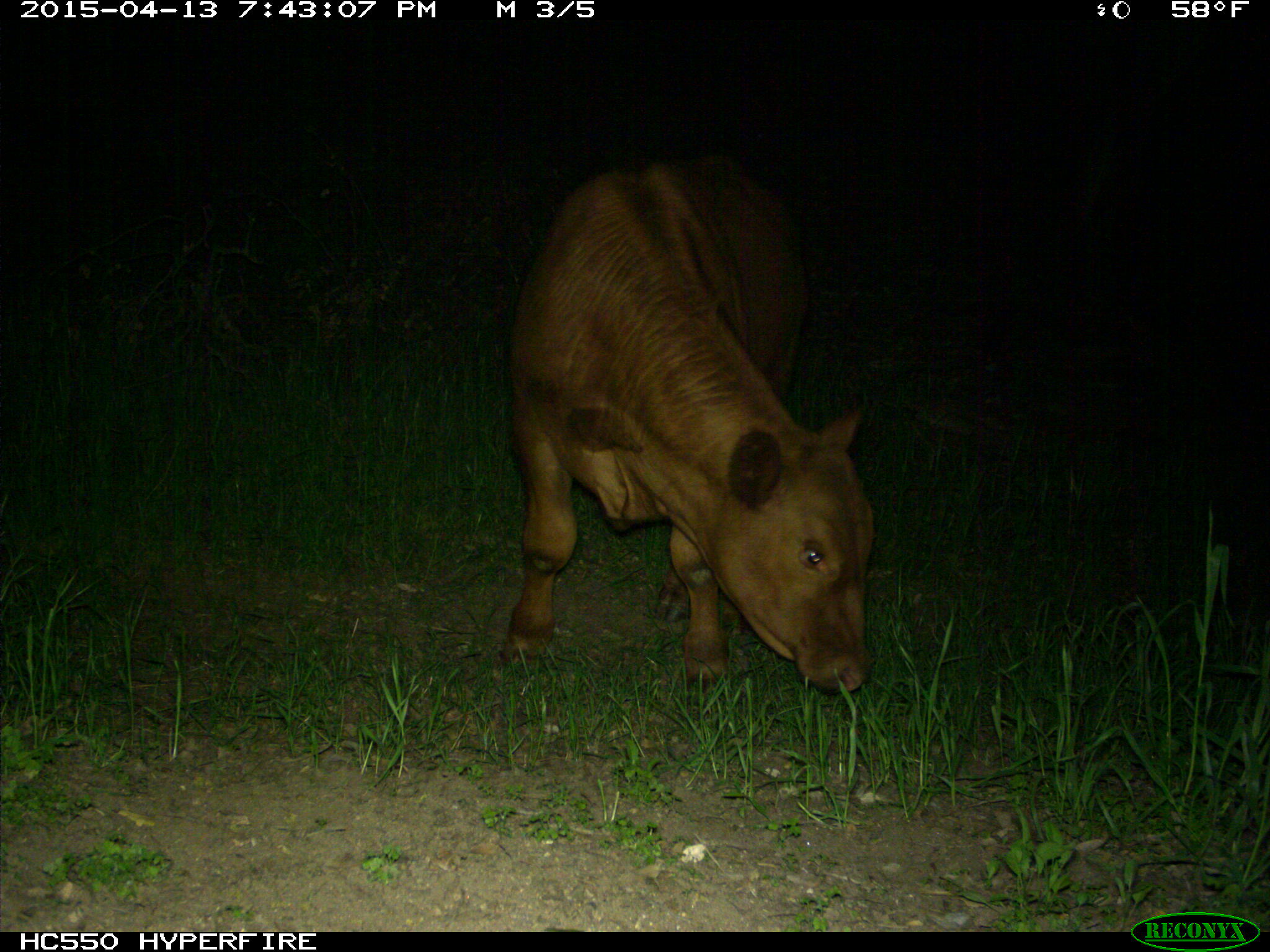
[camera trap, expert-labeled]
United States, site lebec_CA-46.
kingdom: Animalia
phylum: Chordata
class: Mammalia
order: Artiodactyla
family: Bovidae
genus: Bos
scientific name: Bos taurus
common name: domestic cow